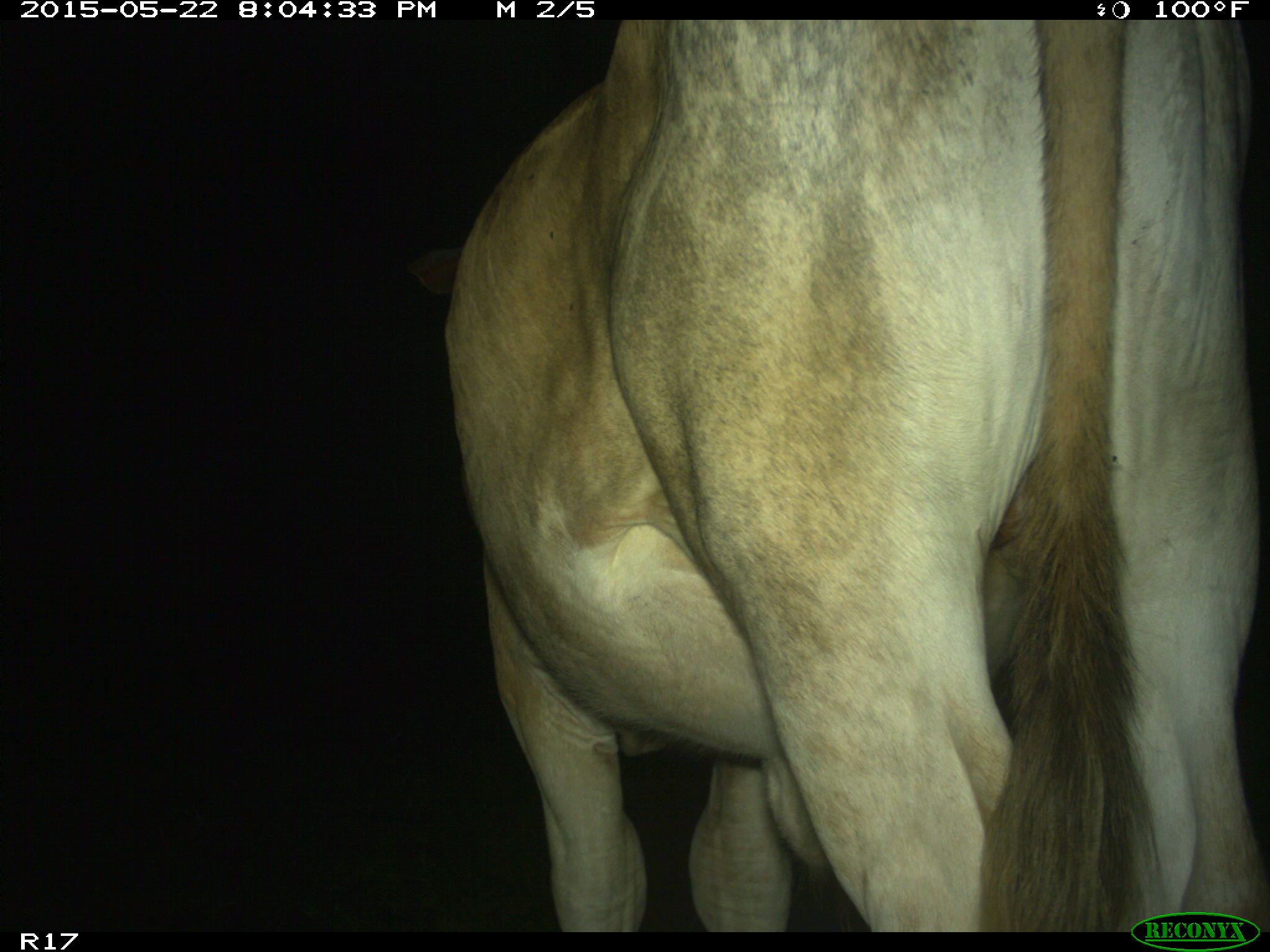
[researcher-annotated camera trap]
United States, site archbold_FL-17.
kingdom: Animalia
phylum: Chordata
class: Mammalia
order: Artiodactyla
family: Bovidae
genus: Bos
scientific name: Bos taurus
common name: domestic cow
Bos taurus (domestic cow).